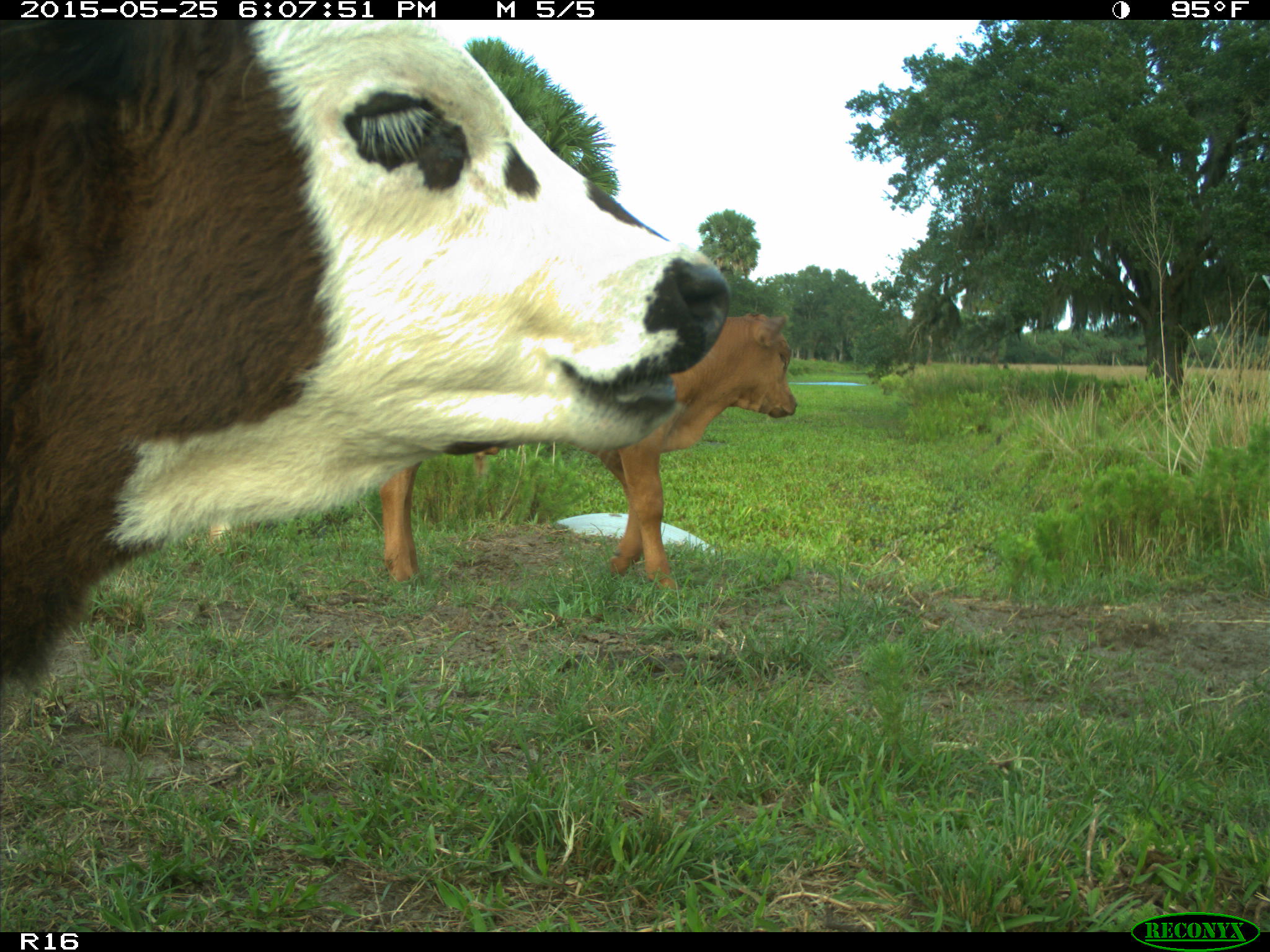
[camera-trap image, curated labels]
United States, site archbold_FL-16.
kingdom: Animalia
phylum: Chordata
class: Mammalia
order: Artiodactyla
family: Bovidae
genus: Bos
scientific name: Bos taurus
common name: domestic cow